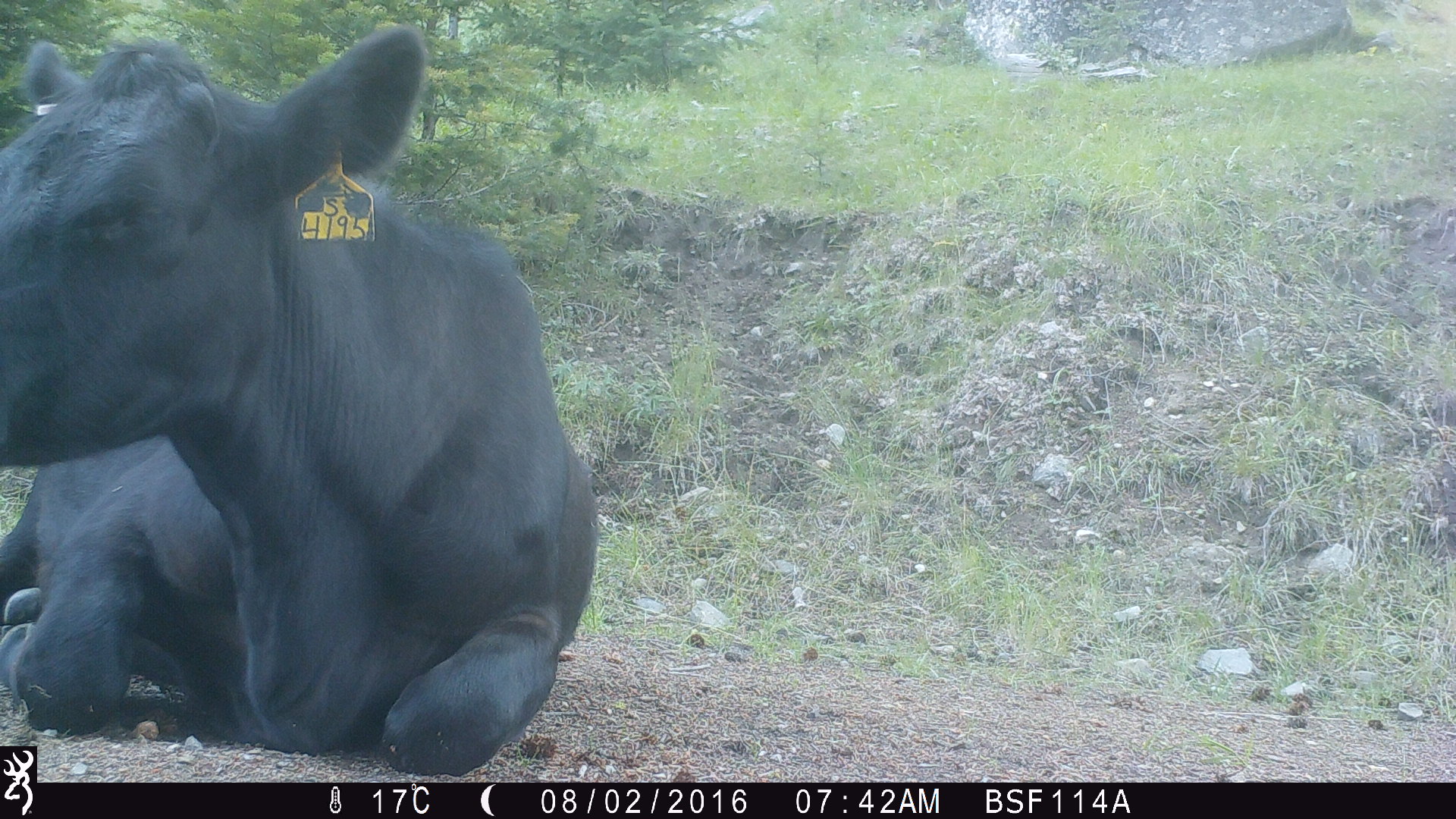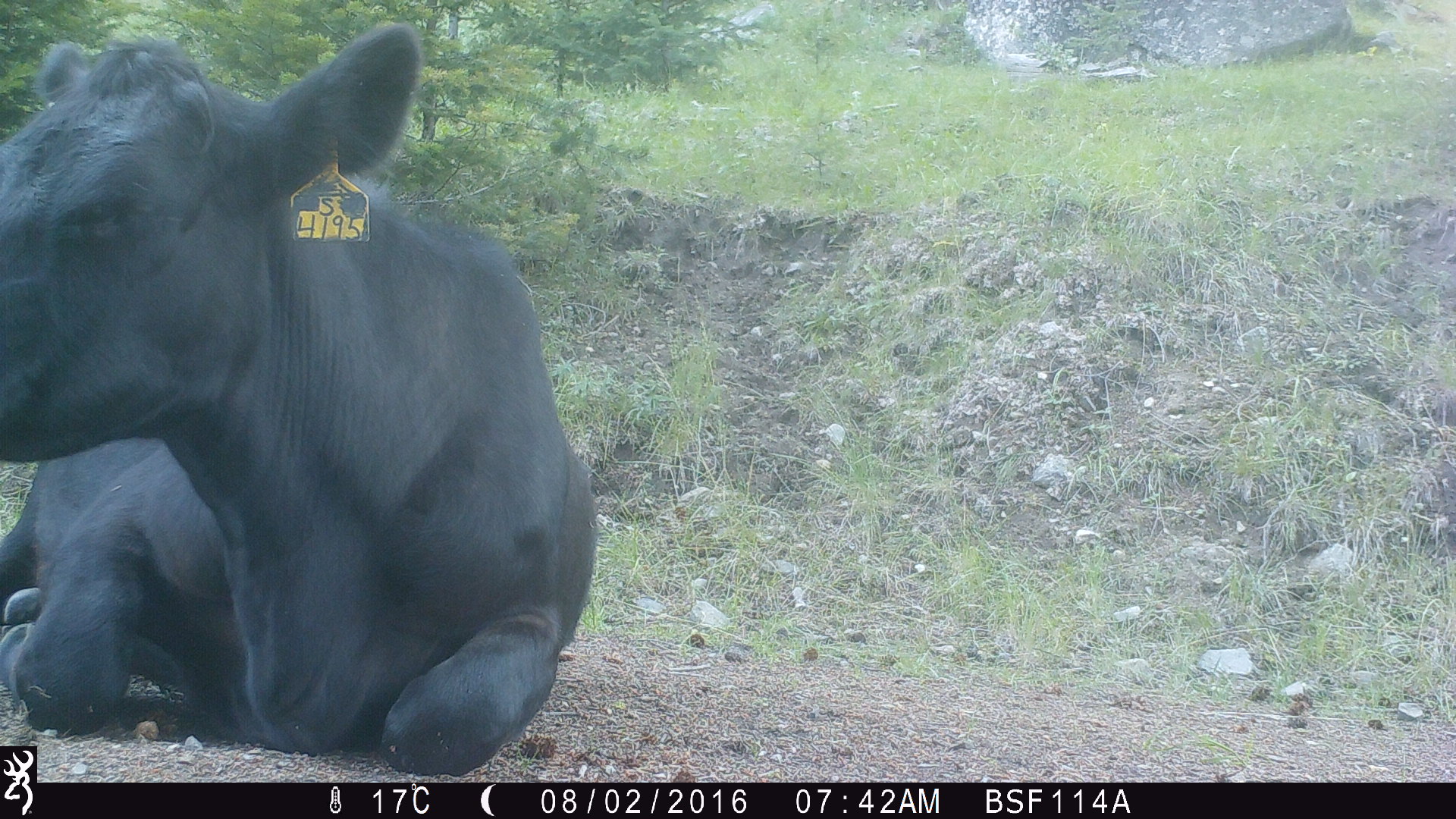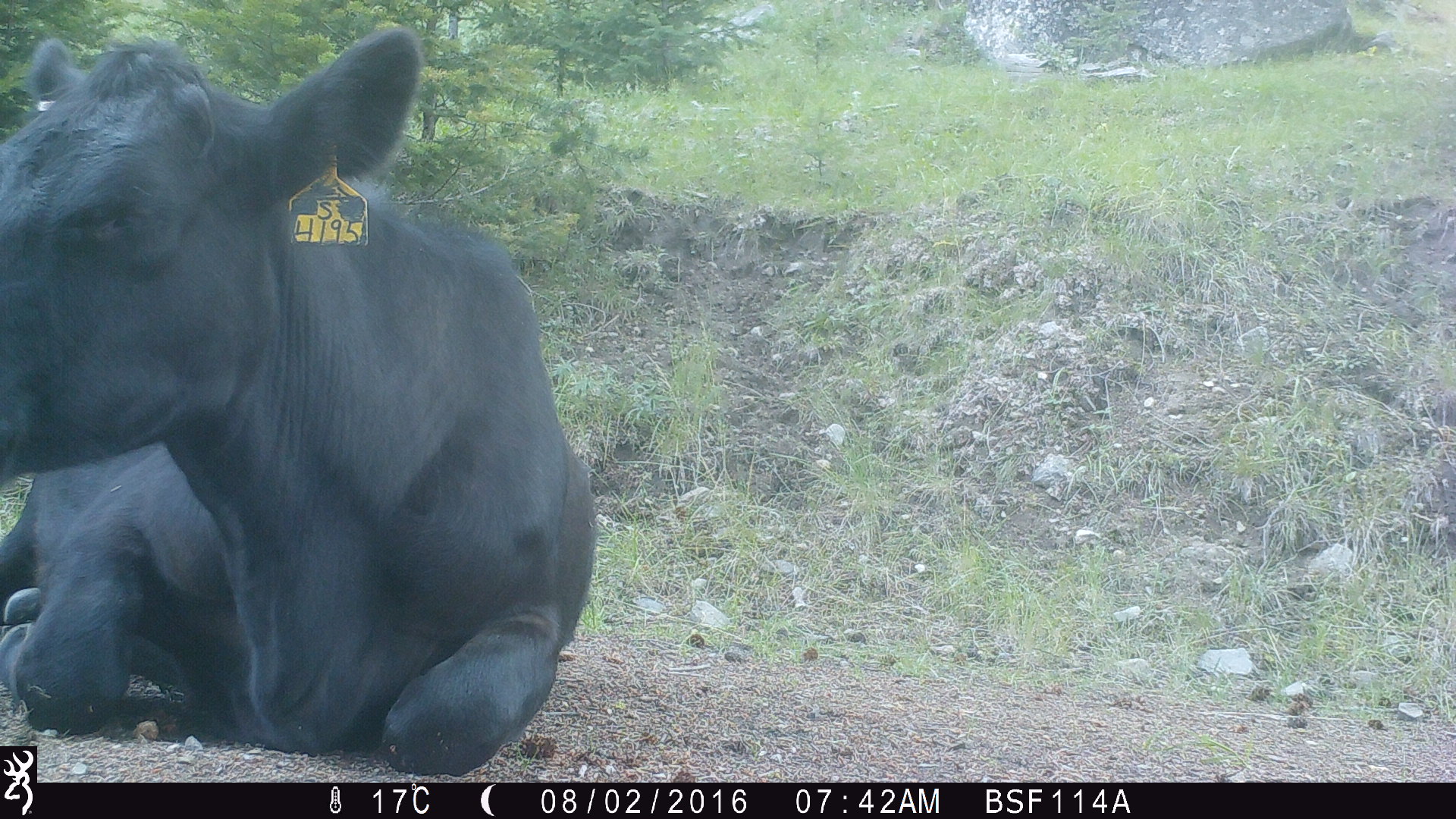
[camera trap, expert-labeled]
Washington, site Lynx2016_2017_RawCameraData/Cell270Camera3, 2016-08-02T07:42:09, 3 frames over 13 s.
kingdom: Animalia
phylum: Chordata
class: Mammalia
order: Artiodactyla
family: Bovidae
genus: Bos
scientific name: Bos taurus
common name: domestic cattle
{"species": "domestic cattle (Bos taurus)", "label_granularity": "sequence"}